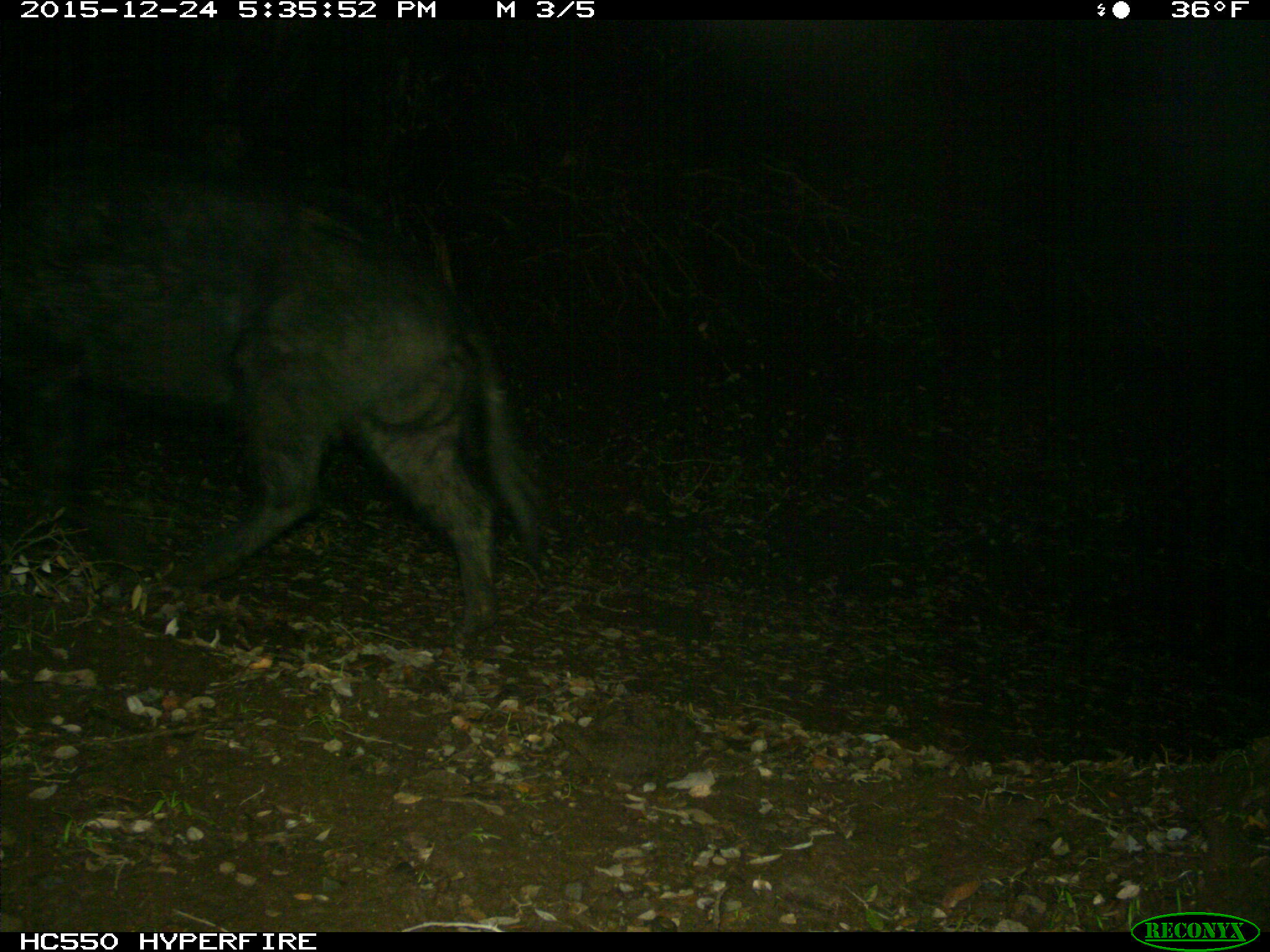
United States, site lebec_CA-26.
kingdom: Animalia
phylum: Chordata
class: Mammalia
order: Artiodactyla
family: Suidae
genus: Sus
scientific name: Sus scrofa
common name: wild boar